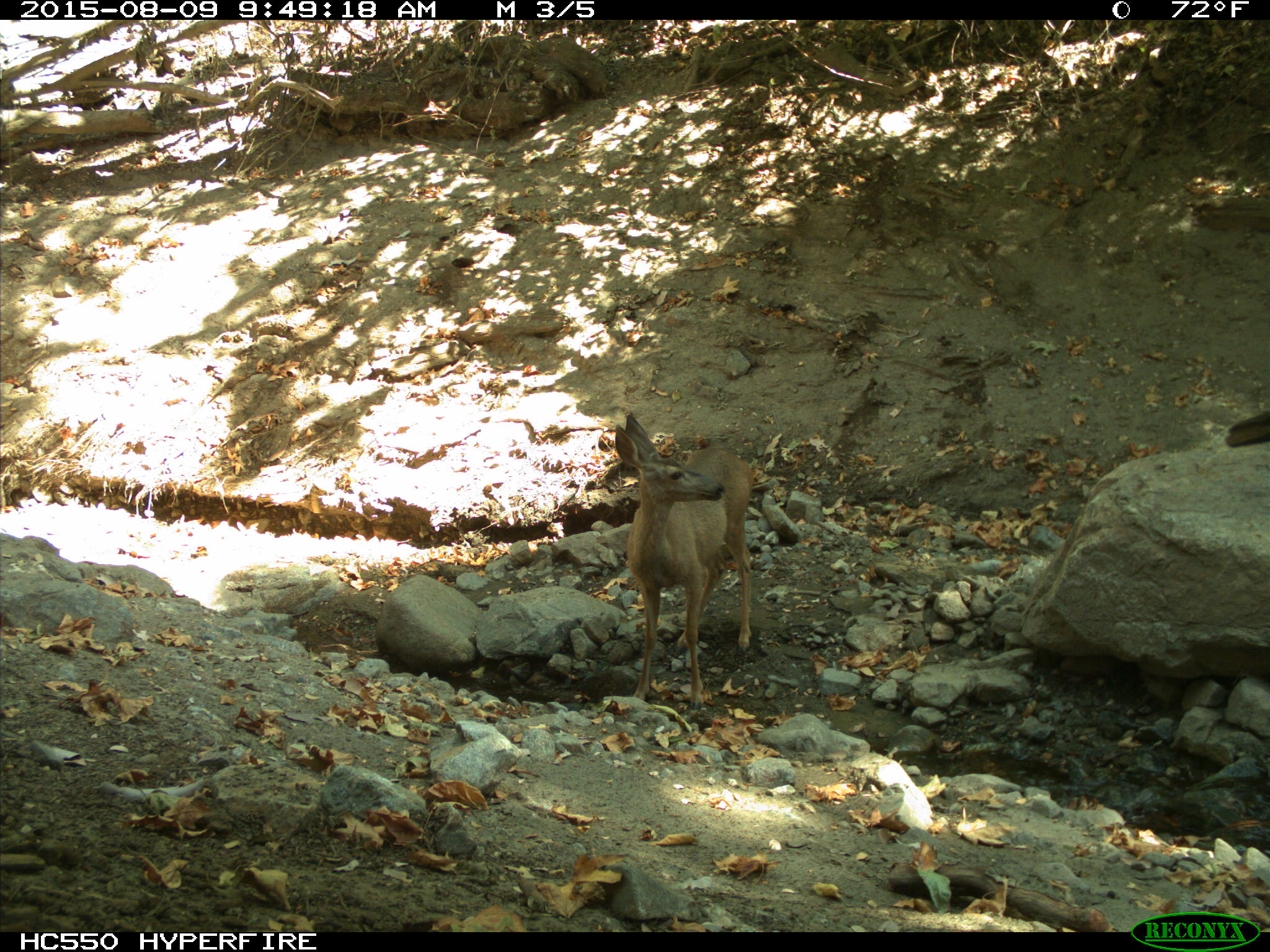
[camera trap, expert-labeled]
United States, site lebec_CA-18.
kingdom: Animalia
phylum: Chordata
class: Mammalia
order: Artiodactyla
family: Cervidae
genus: Odocoileus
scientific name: Odocoileus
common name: deer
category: unidentified deer